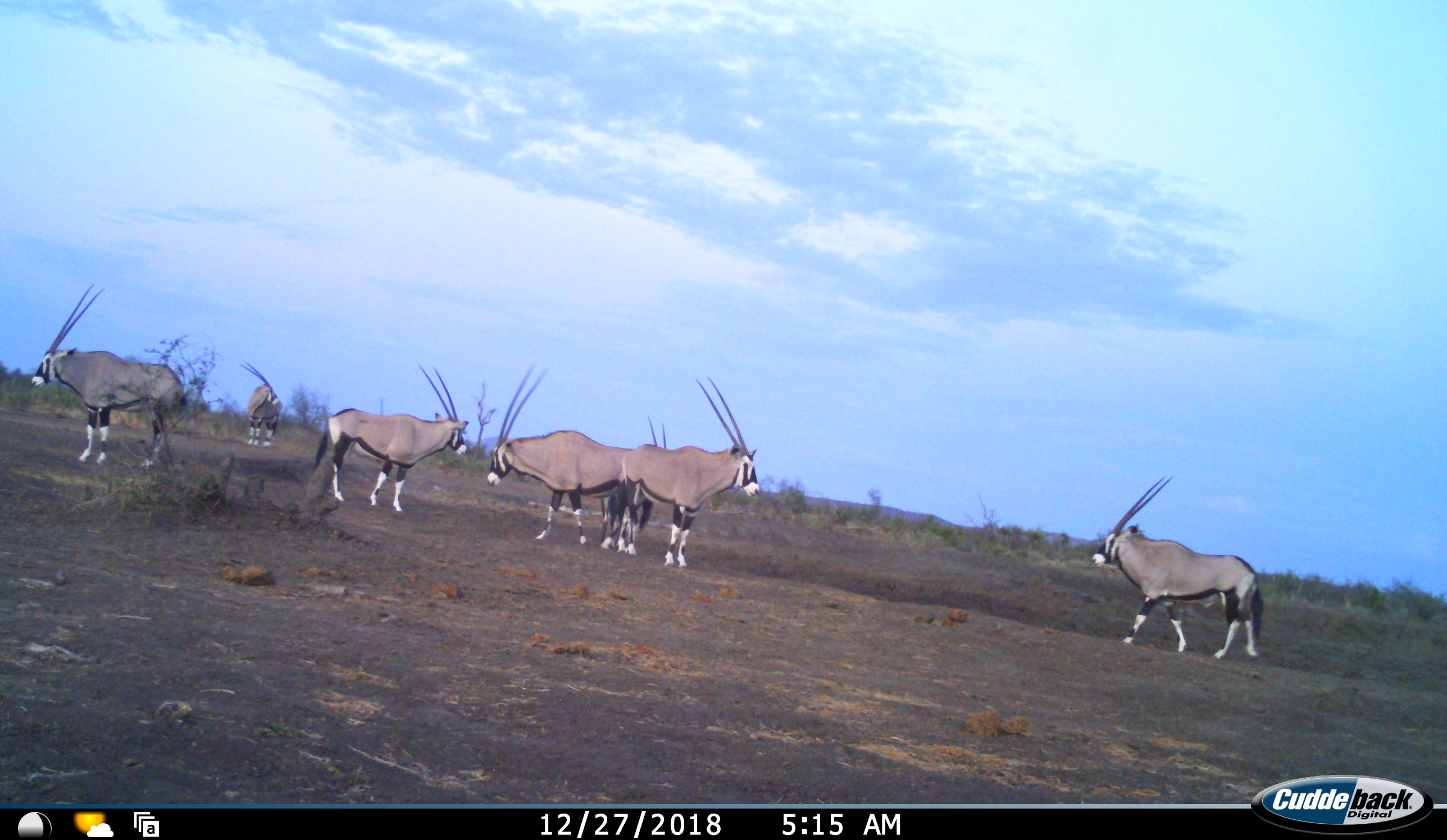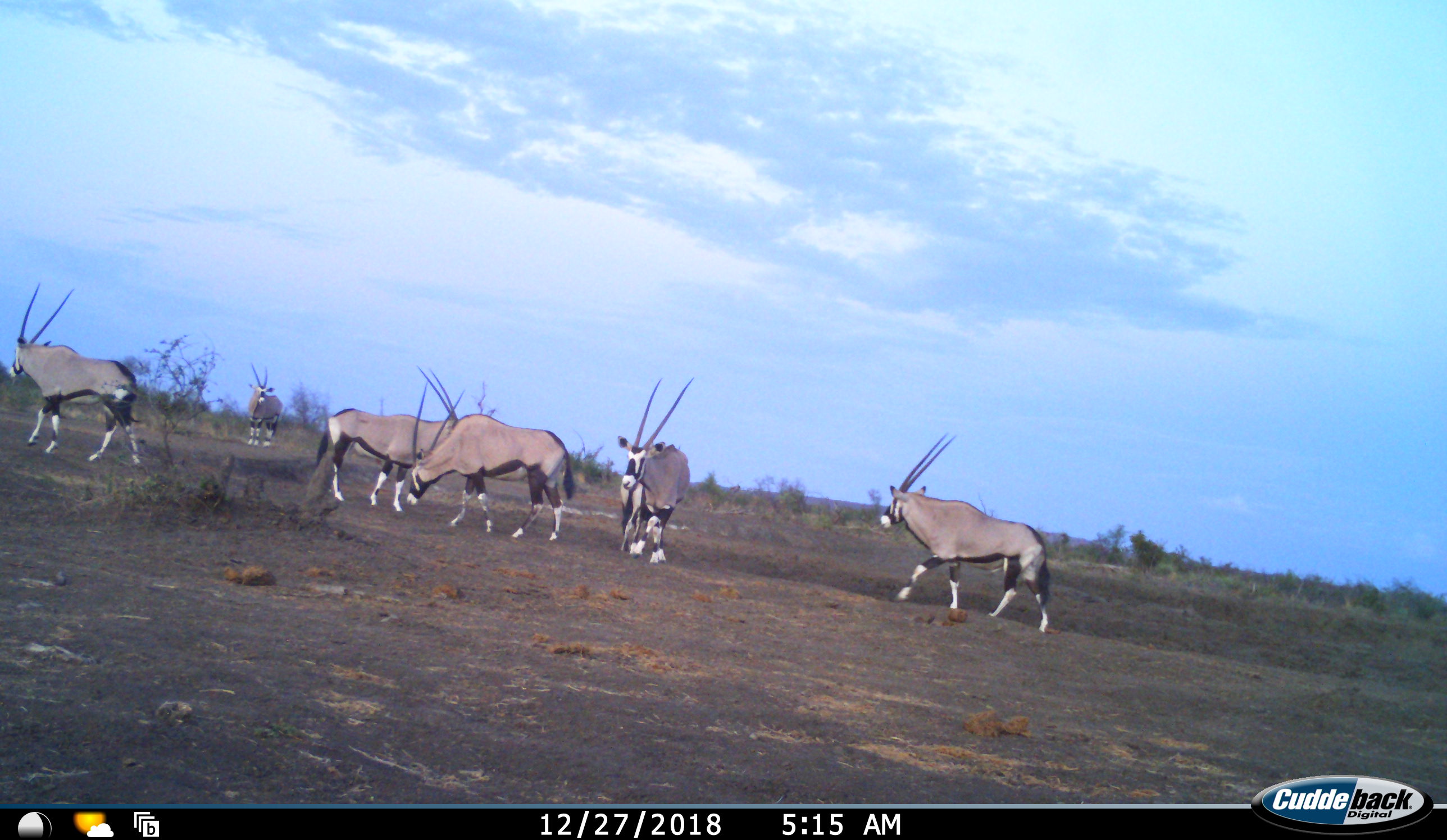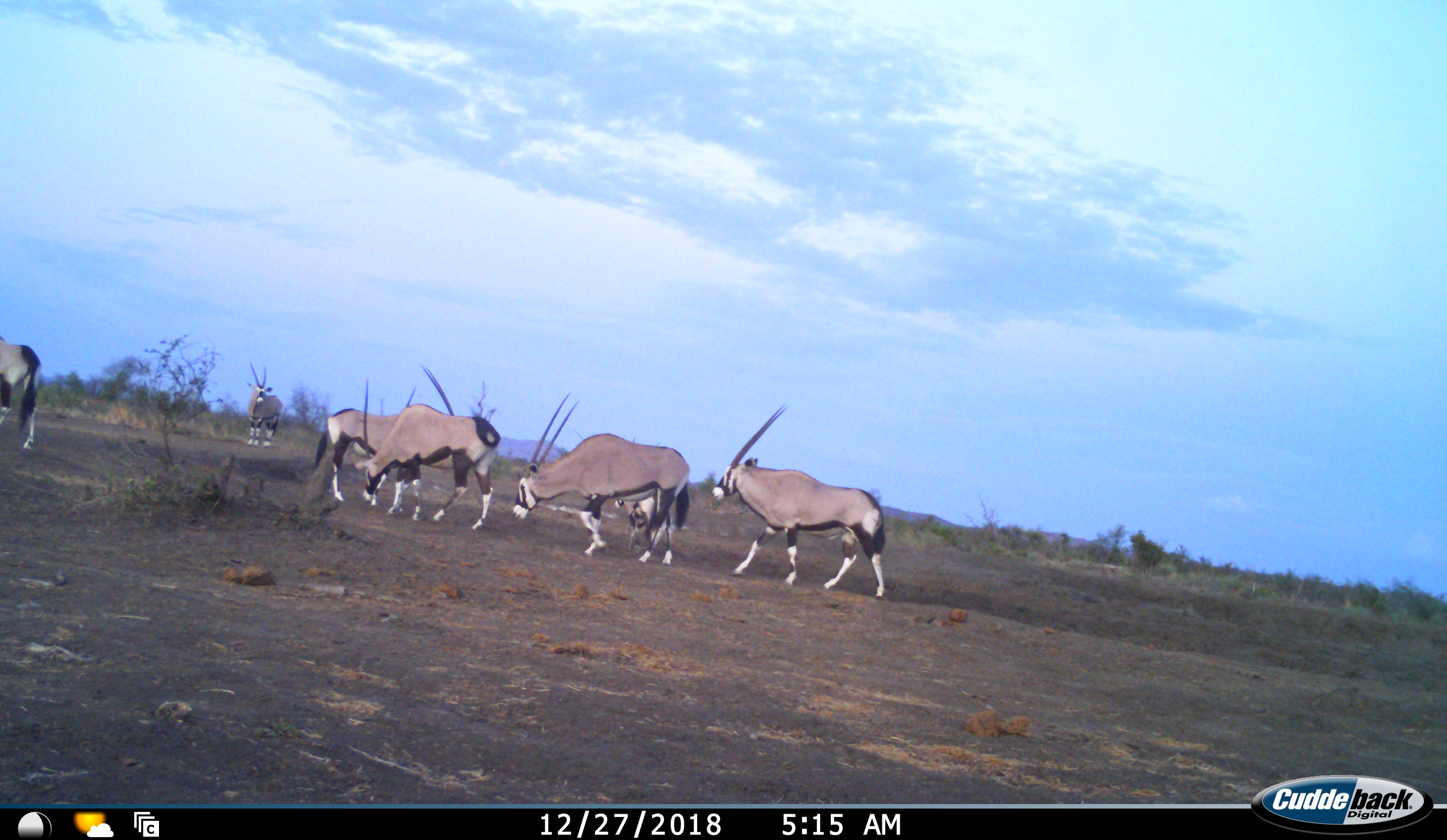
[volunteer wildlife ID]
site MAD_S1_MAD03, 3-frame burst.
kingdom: Animalia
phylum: Chordata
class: Mammalia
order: Artiodactyla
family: Bovidae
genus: Oryx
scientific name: Oryx gazella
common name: gemsbok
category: oryx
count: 7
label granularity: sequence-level